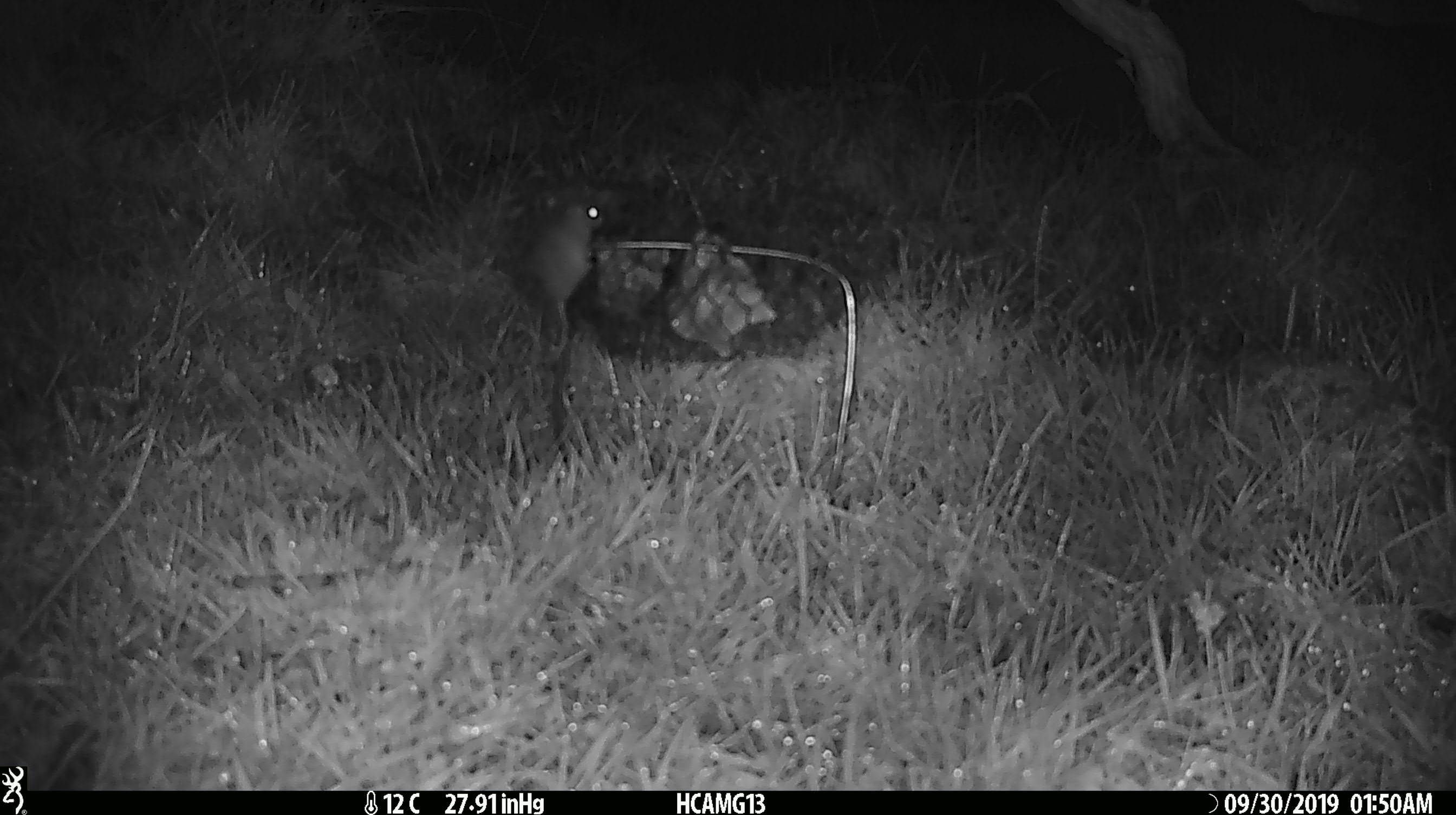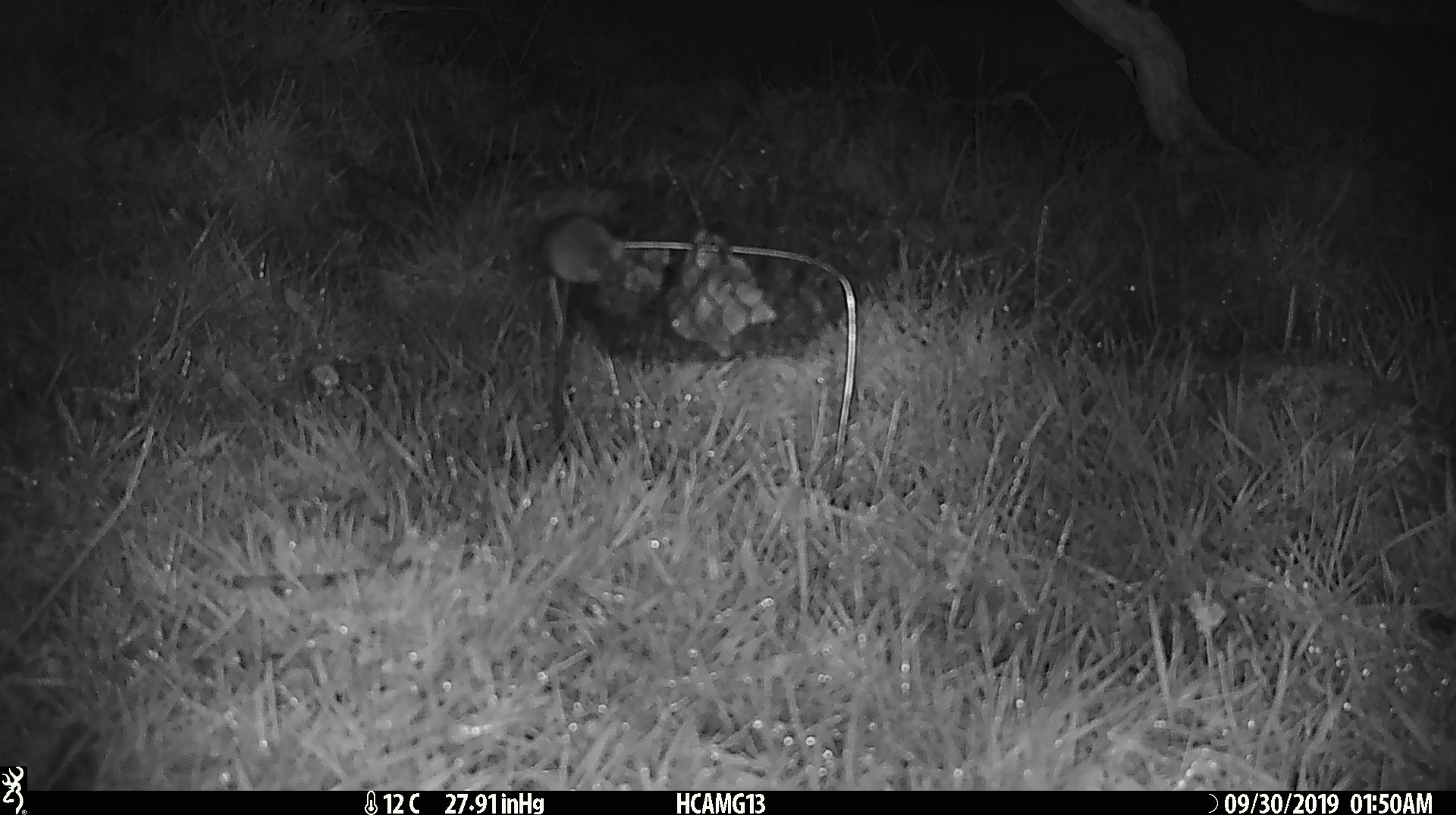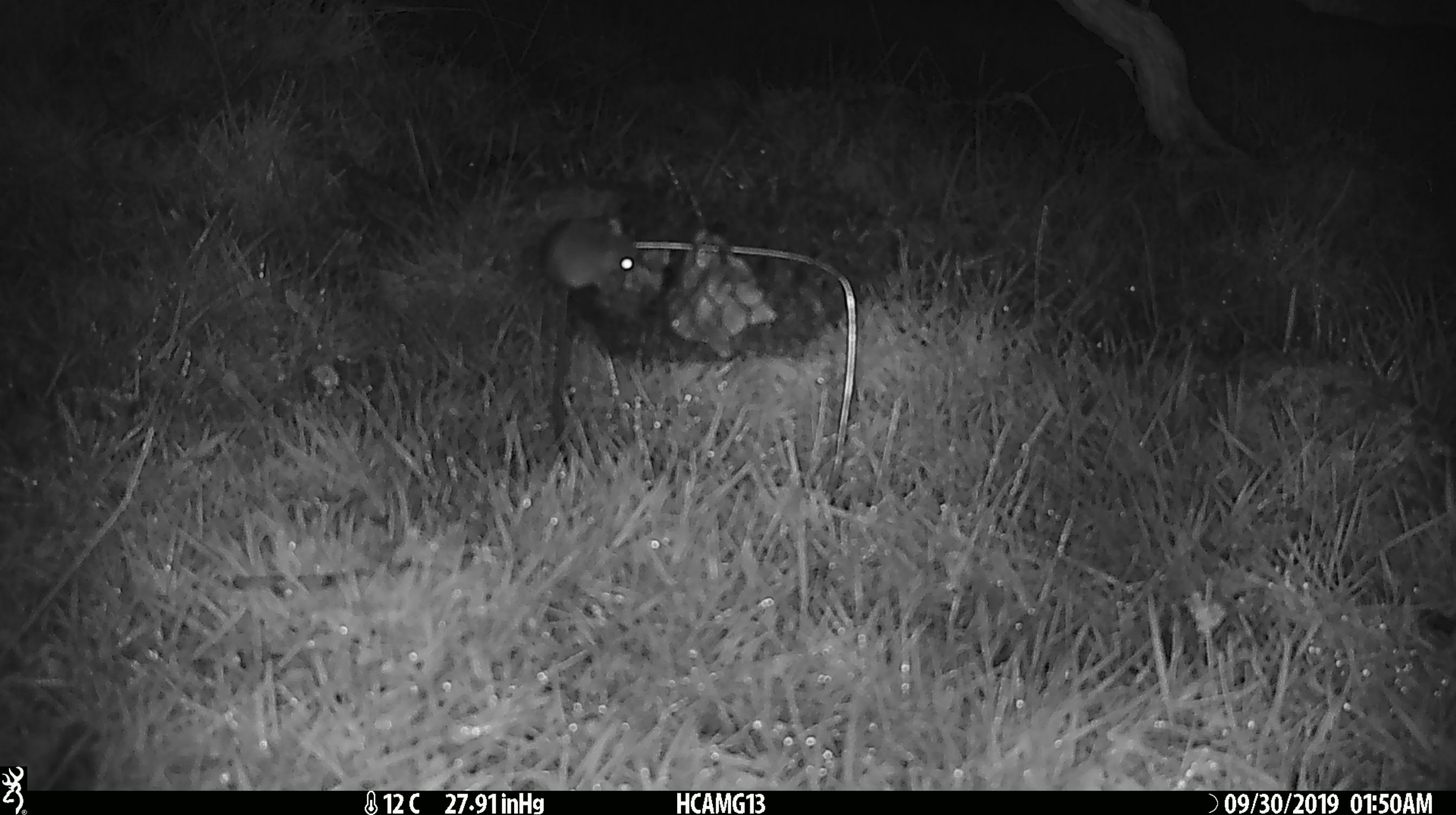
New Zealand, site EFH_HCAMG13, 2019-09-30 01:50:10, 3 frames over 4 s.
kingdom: Animalia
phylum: Chordata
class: Mammalia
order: Rodentia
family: Muridae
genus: Mus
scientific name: Mus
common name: mouse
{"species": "mouse (Mus)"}